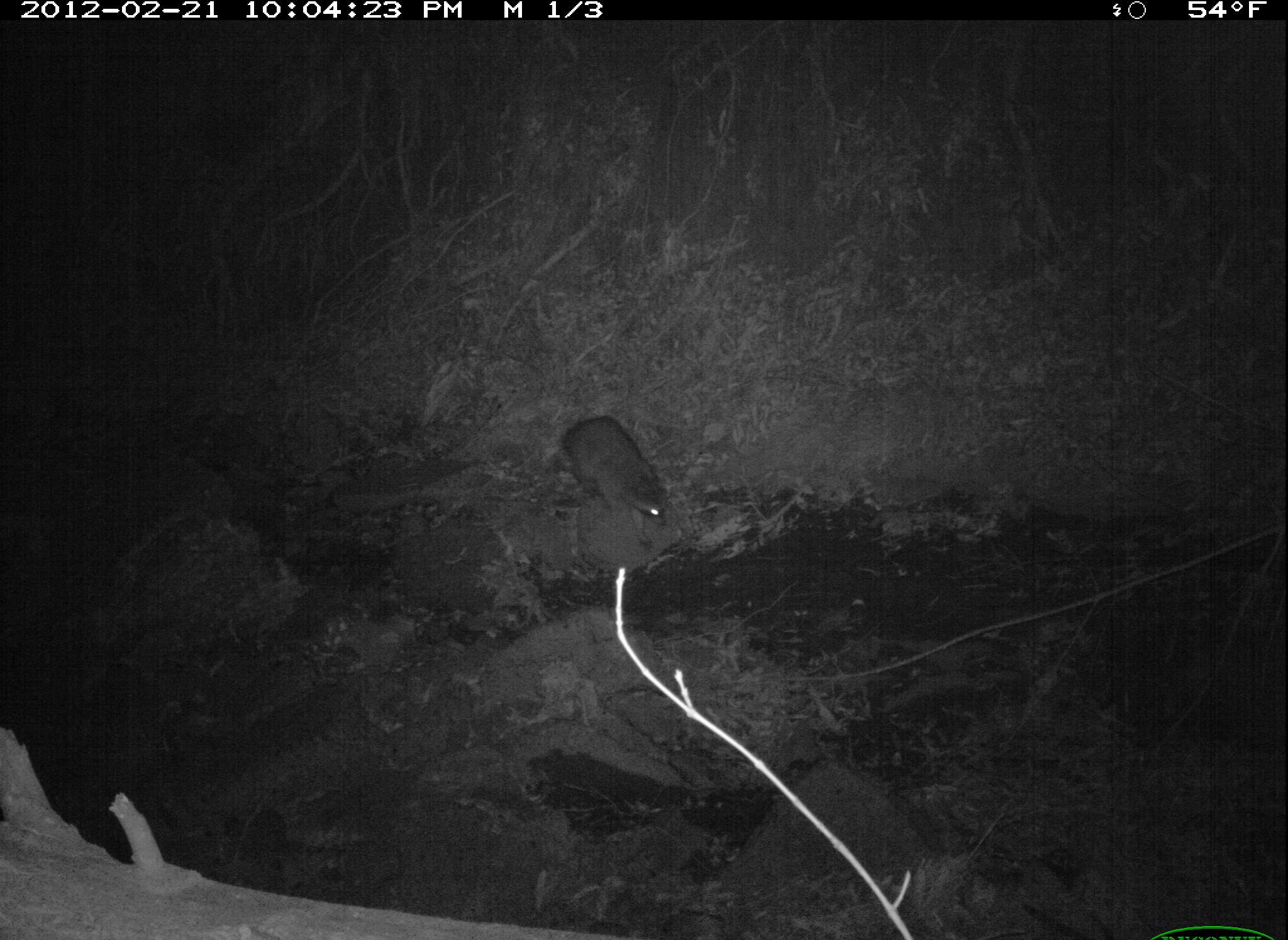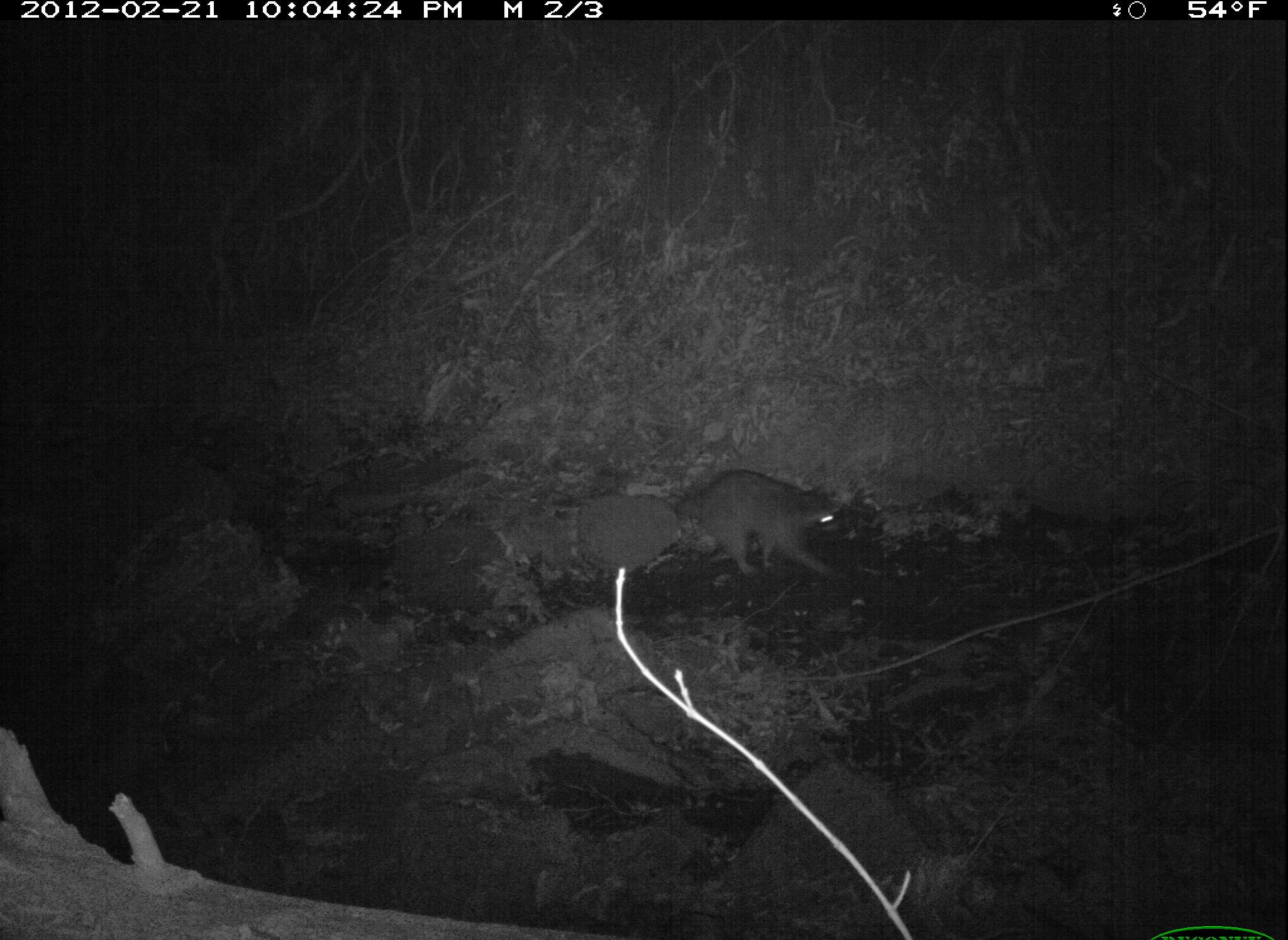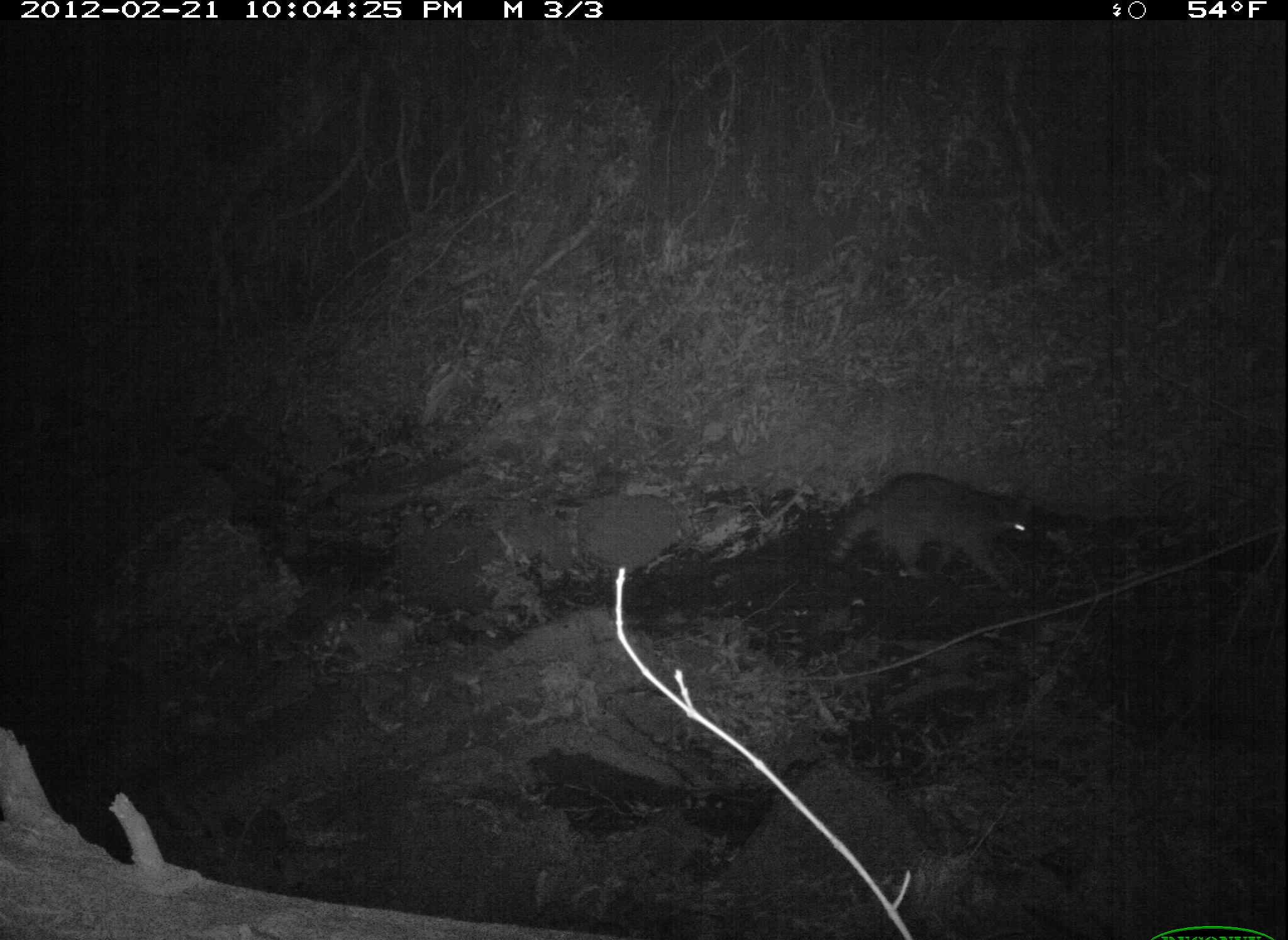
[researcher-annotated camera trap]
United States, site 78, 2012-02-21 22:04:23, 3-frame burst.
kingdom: Animalia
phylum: Chordata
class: Mammalia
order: Carnivora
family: Procyonidae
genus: Procyon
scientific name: Procyon lotor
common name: raccoon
Raccoon (Procyon lotor).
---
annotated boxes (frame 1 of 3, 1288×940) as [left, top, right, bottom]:
raccoon: [554, 412, 681, 554]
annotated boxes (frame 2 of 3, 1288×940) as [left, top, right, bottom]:
raccoon: [673, 456, 858, 586]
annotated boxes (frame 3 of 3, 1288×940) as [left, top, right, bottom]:
raccoon: [811, 464, 1051, 607]